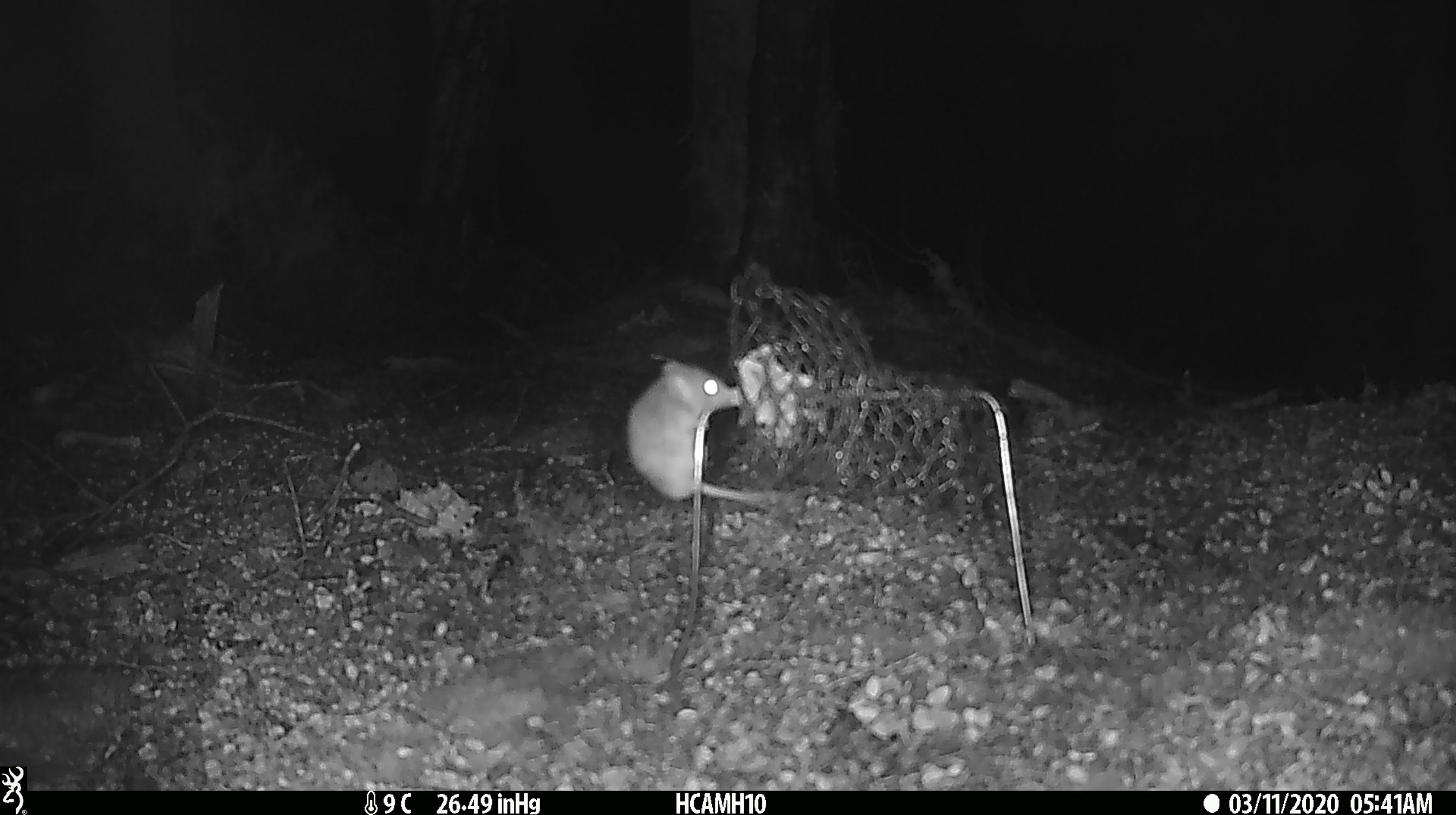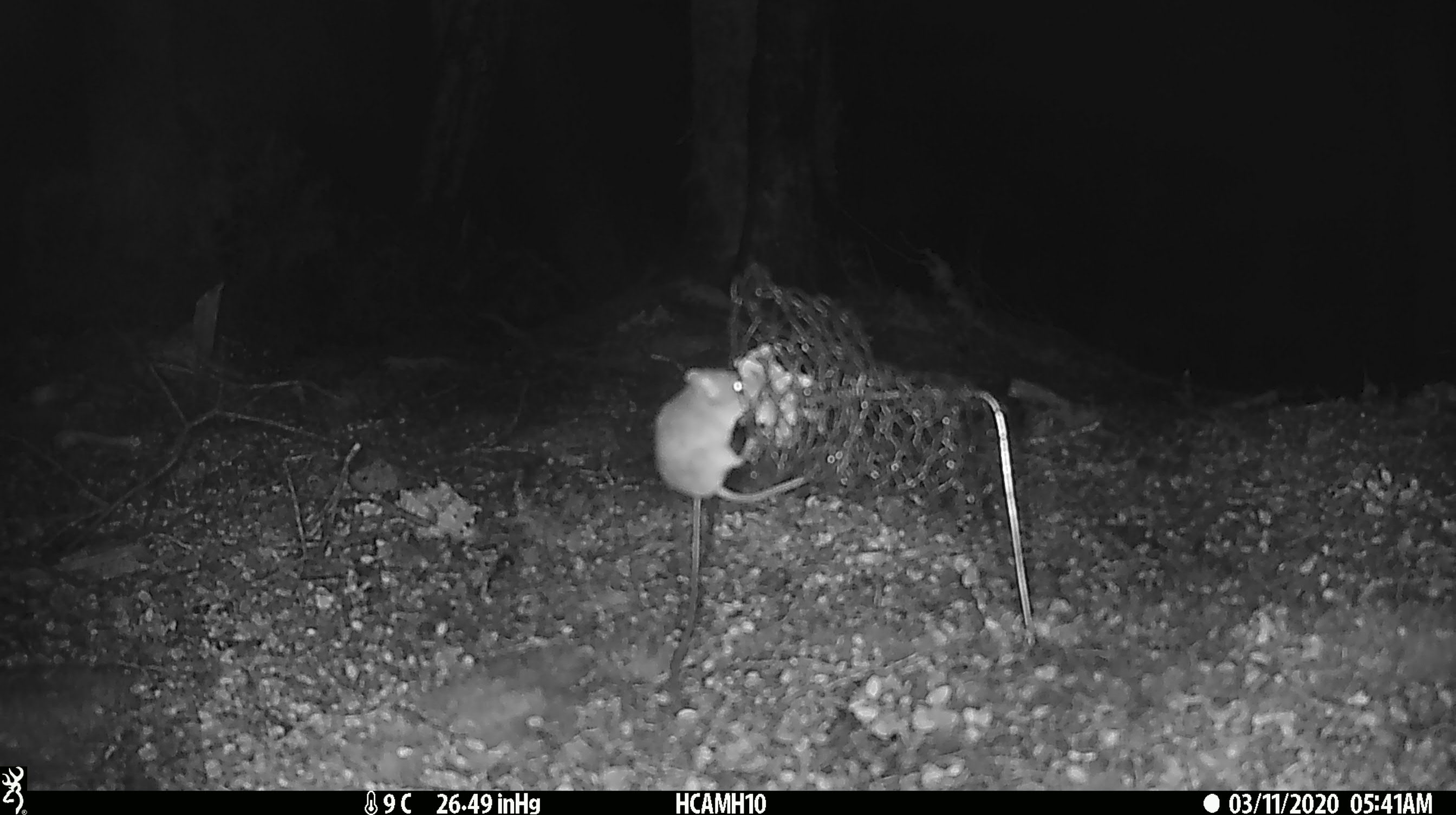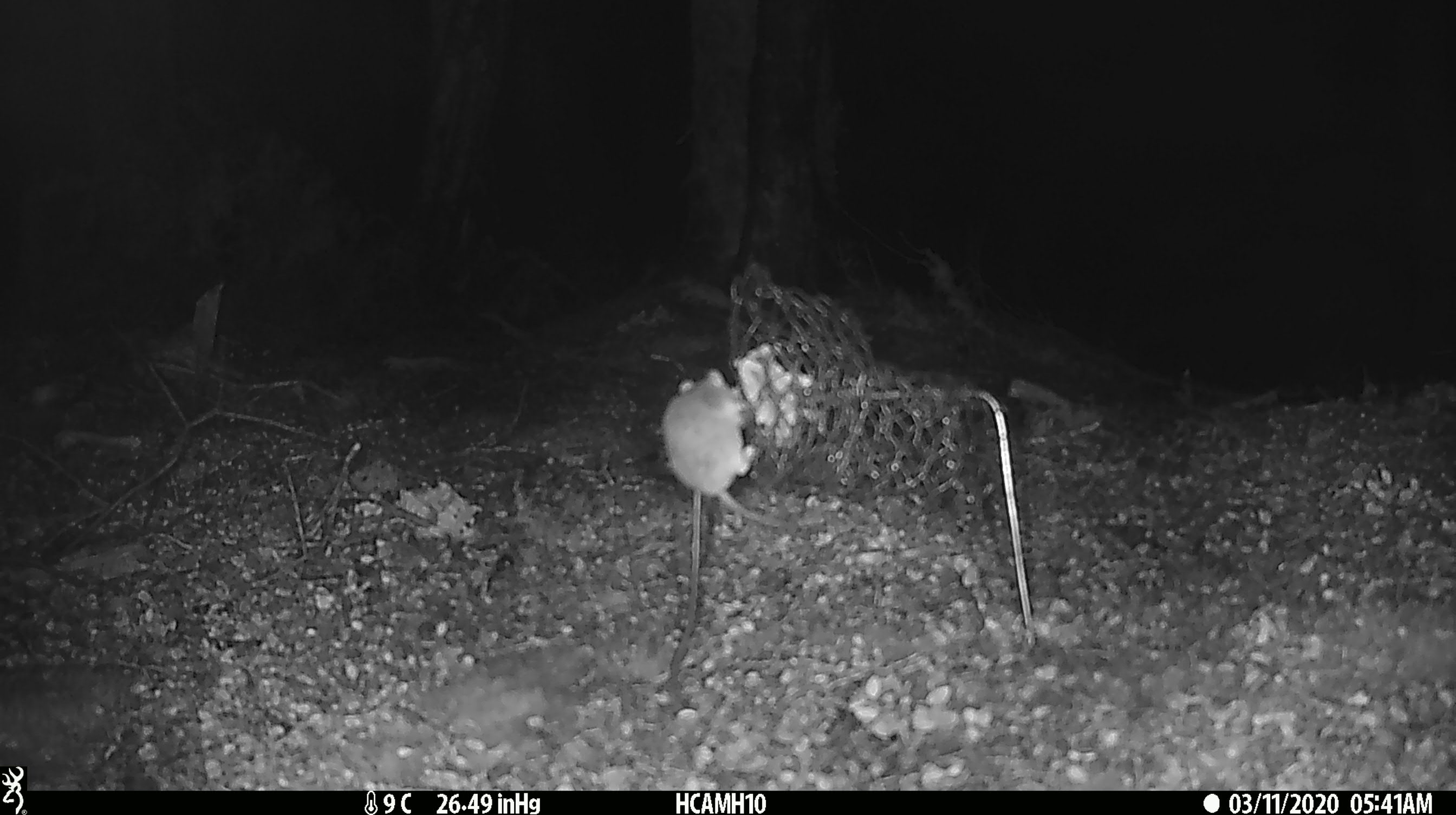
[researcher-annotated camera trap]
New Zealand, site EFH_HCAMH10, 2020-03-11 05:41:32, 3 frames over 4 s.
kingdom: Animalia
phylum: Chordata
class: Mammalia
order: Rodentia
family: Muridae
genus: Mus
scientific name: Mus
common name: mouse